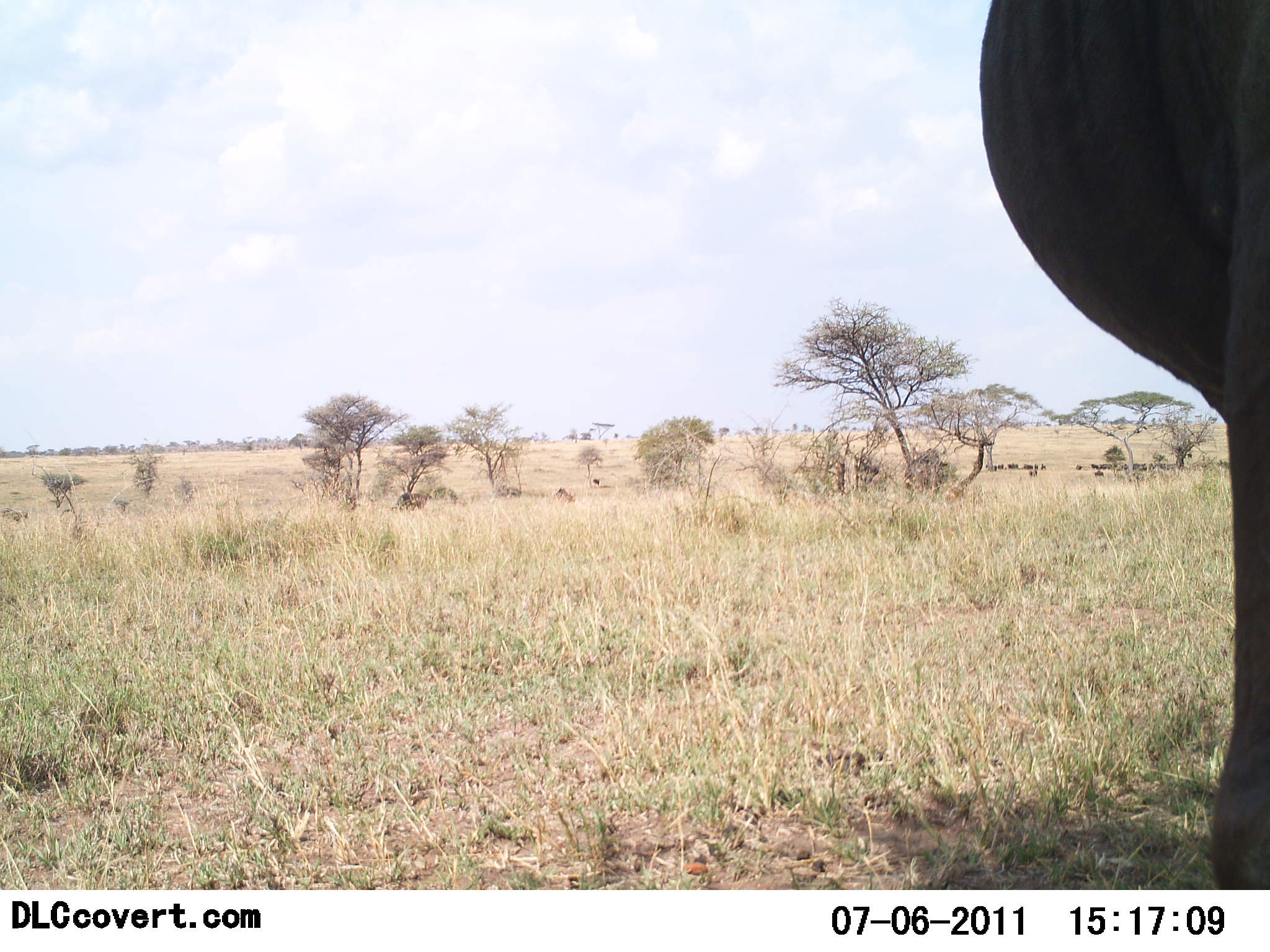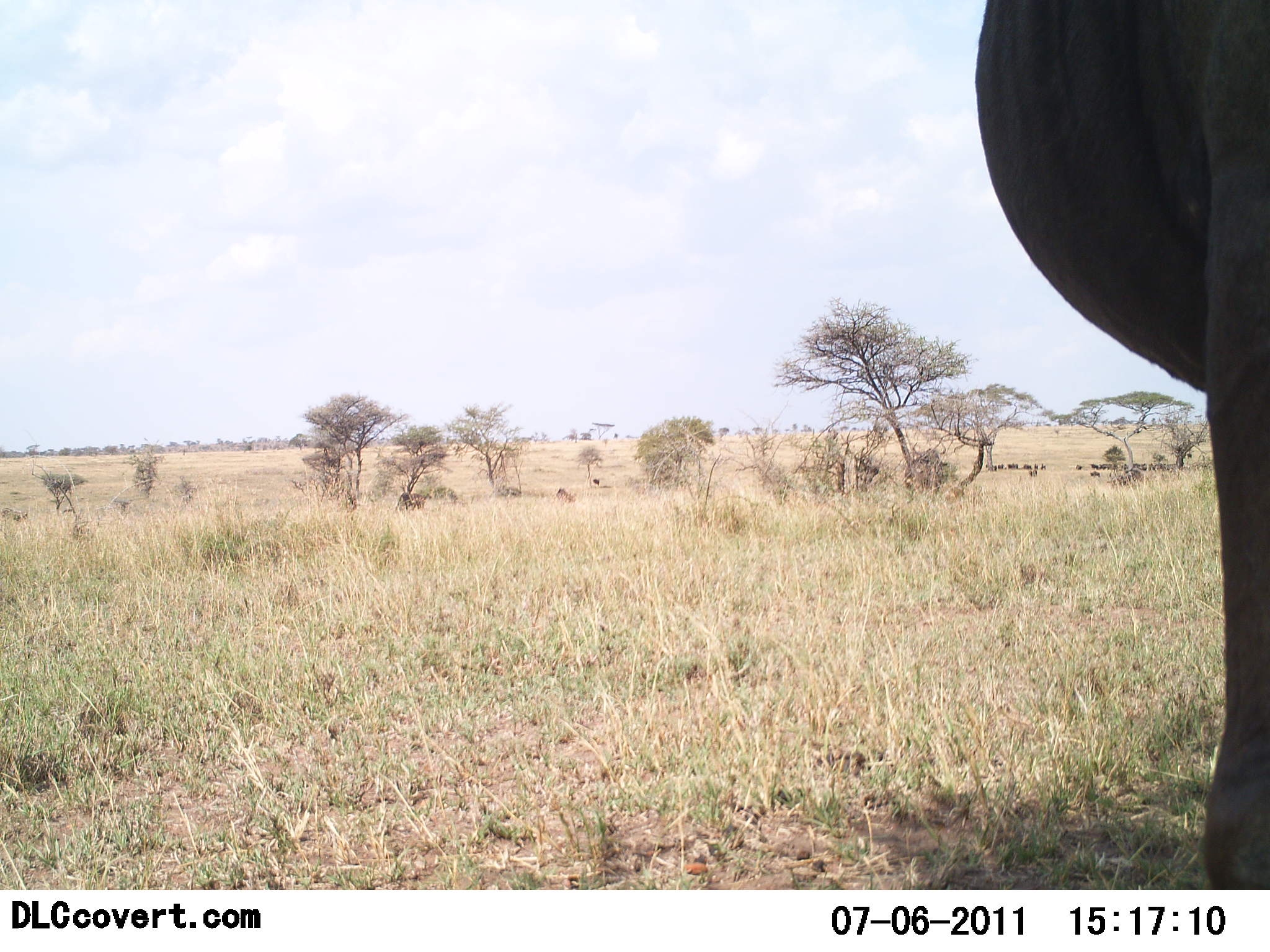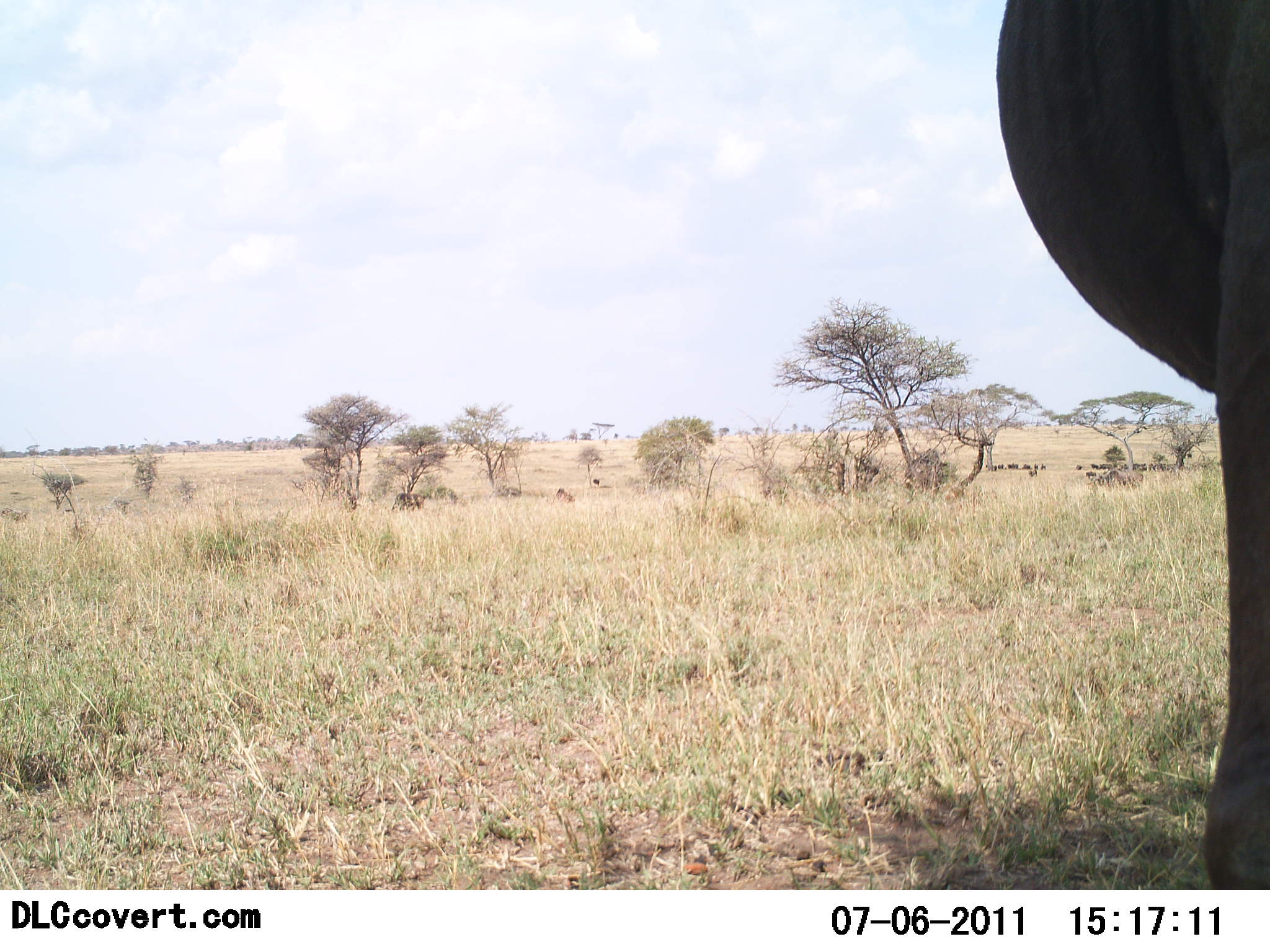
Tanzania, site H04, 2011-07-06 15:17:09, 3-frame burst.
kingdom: Animalia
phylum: Chordata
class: Mammalia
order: Proboscidea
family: Elephantidae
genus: Loxodonta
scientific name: Loxodonta africana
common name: african bush elephant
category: elephant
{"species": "elephant (african bush elephant) (Loxodonta africana)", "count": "1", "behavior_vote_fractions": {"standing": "100%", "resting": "0%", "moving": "0%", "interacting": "0%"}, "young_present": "0%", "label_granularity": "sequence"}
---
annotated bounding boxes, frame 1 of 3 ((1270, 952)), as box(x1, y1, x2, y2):
animal: box(977, 0, 1270, 891)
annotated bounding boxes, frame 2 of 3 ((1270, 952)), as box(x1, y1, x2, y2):
animal: box(972, 0, 1270, 891)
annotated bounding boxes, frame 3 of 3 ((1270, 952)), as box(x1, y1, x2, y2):
animal: box(993, 0, 1270, 890)